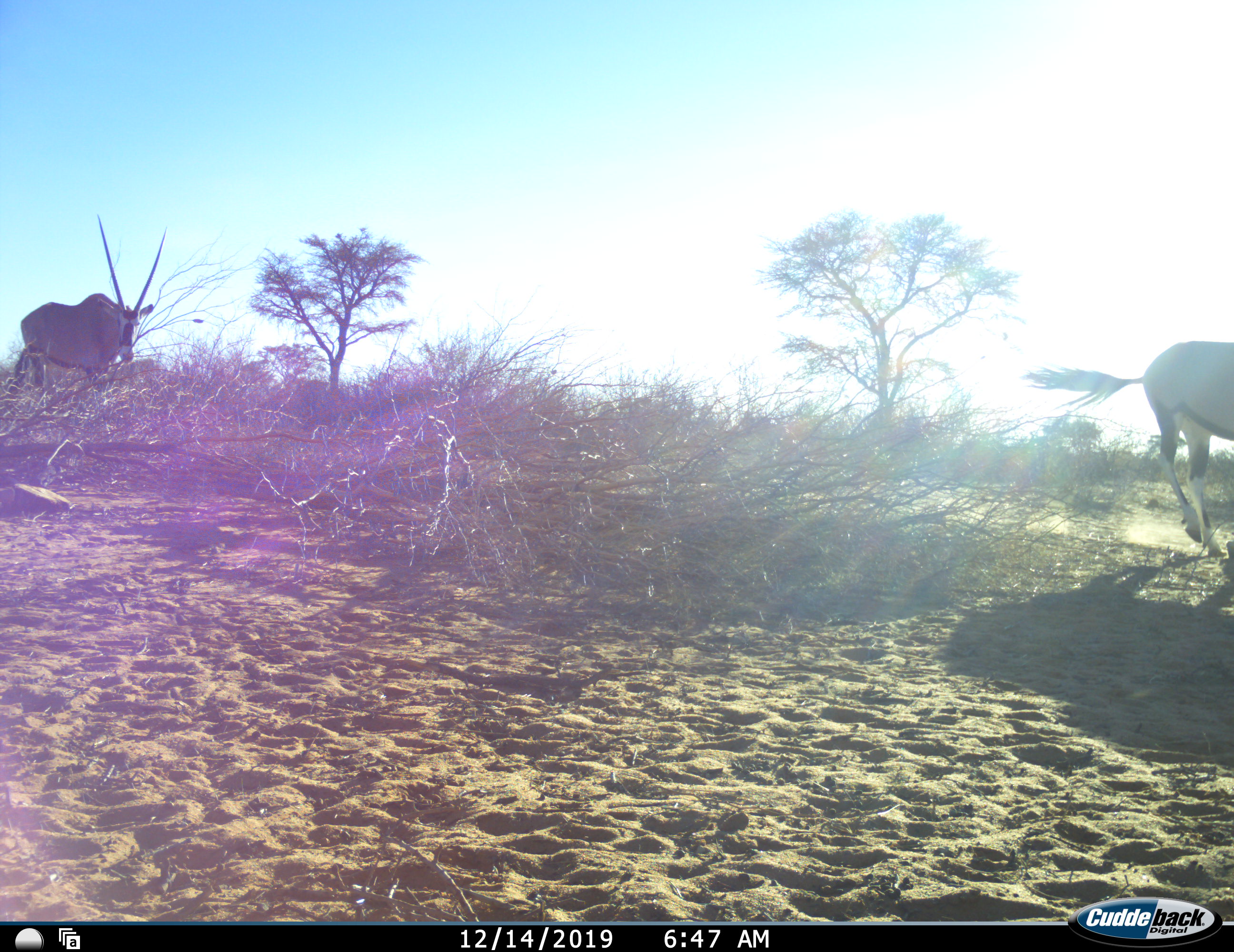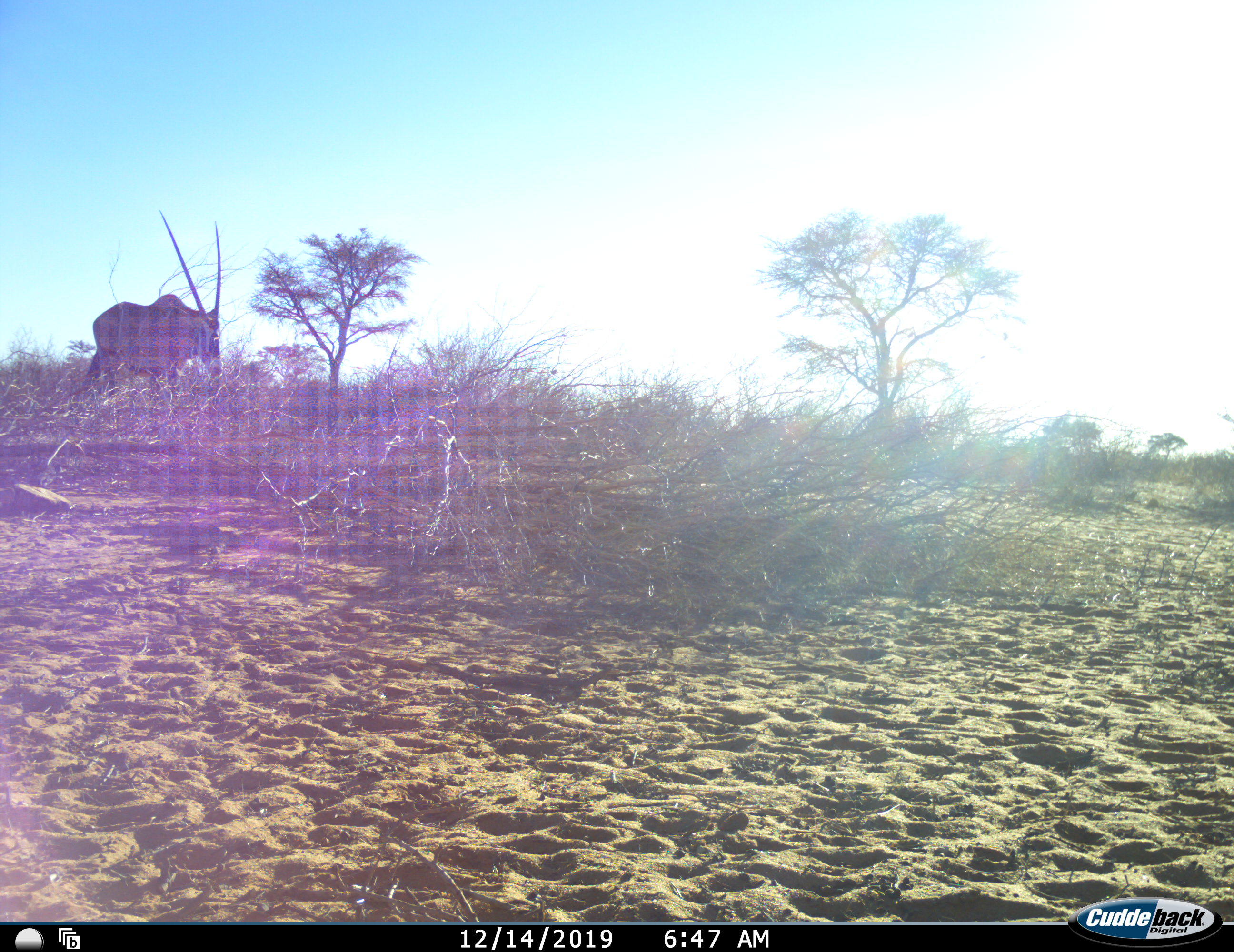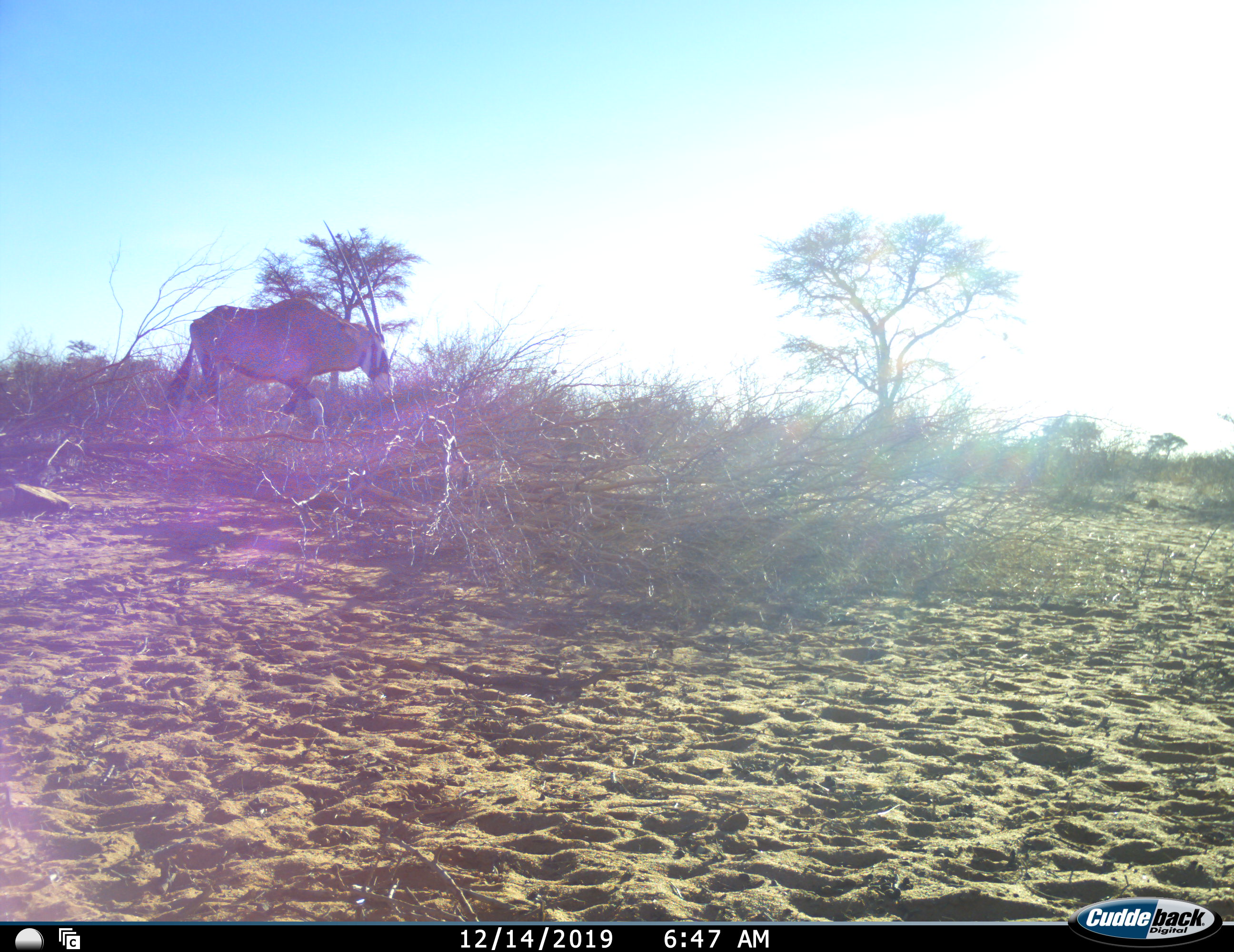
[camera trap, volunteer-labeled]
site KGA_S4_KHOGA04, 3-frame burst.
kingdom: Animalia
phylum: Chordata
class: Mammalia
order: Artiodactyla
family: Bovidae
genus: Oryx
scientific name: Oryx gazella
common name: gemsbok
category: oryx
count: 2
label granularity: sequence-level